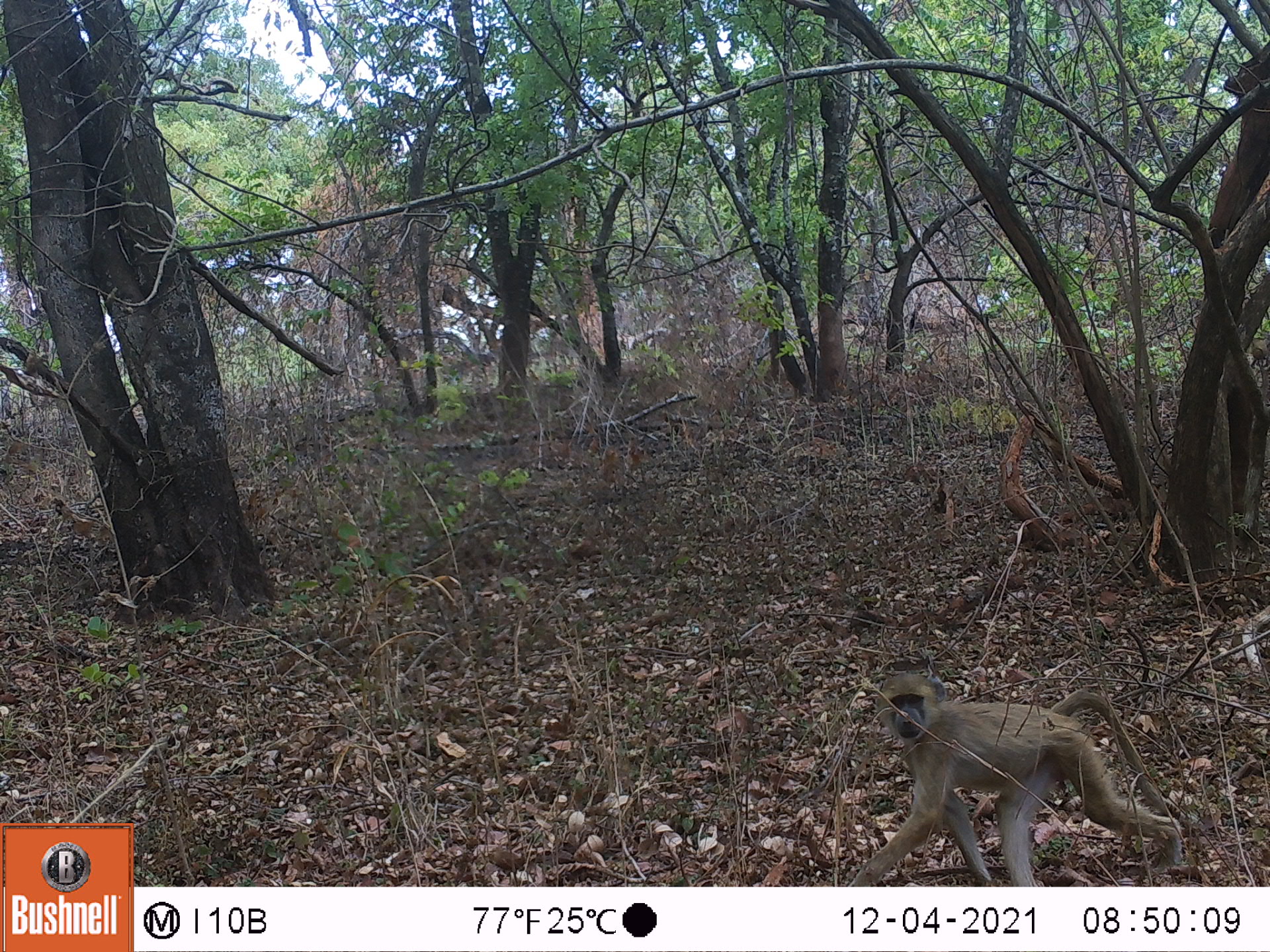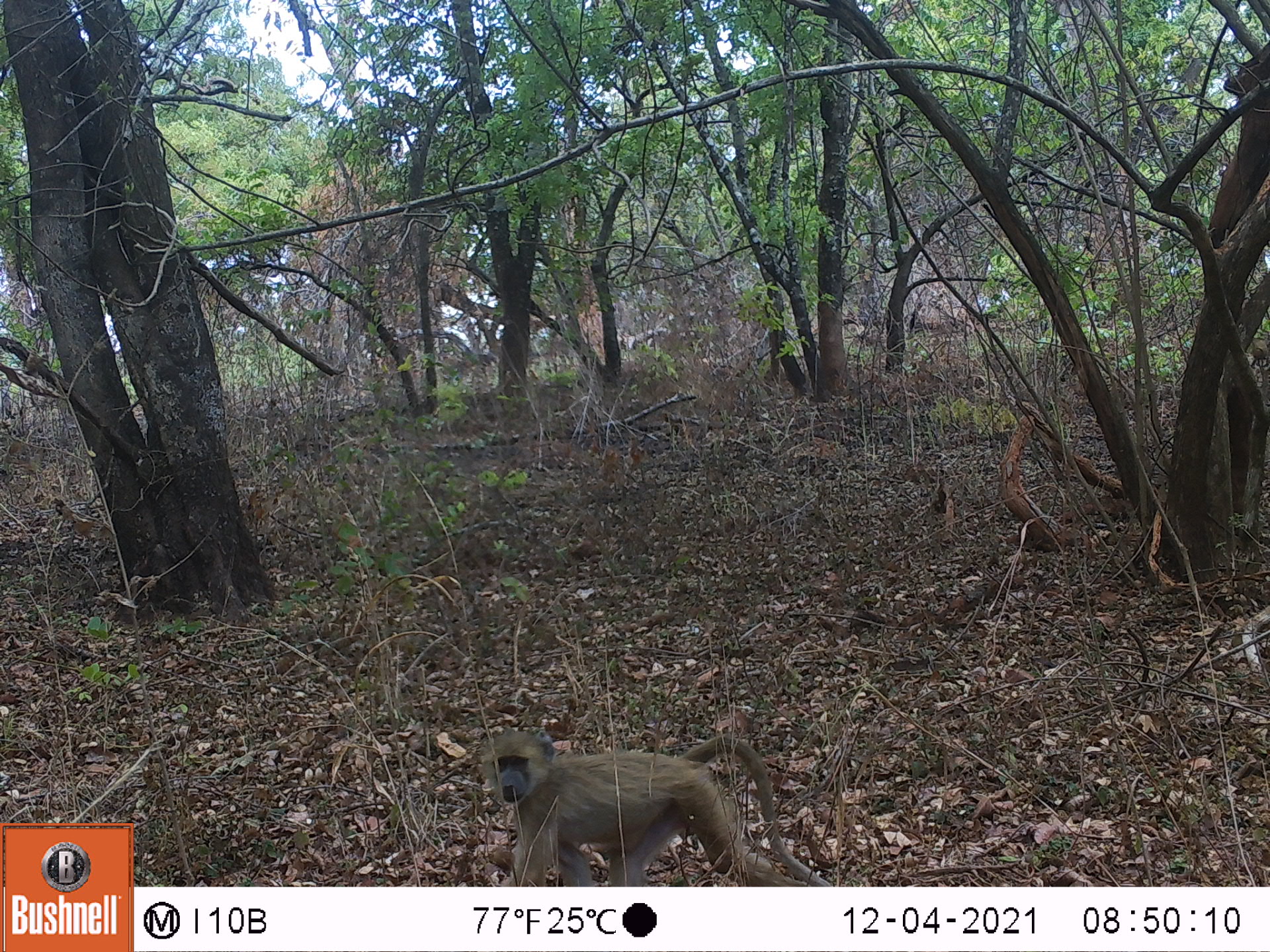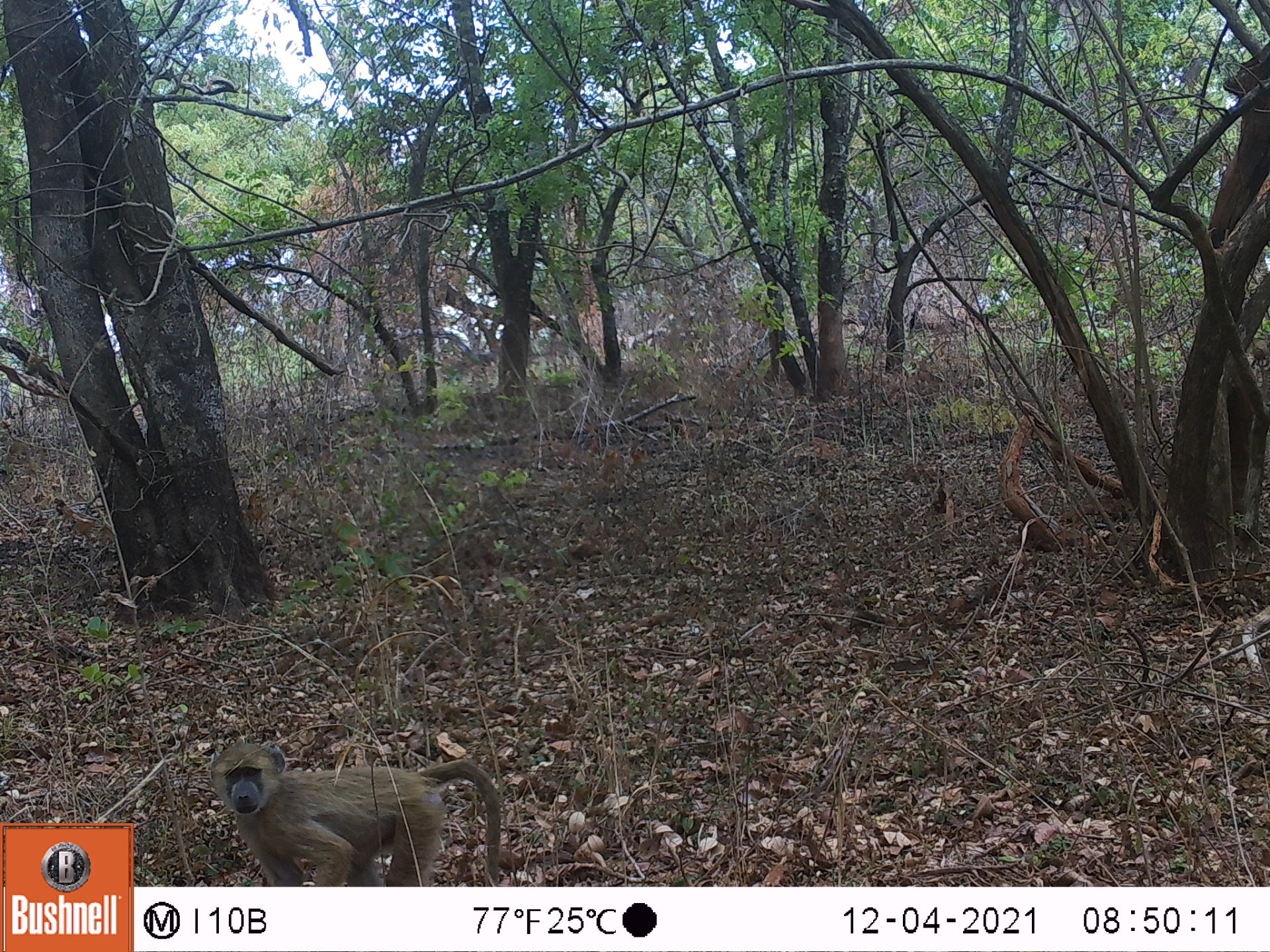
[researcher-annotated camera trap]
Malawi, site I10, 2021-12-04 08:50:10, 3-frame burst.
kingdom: Animalia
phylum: Chordata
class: Mammalia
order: Primates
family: Cercopithecidae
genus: Papio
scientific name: Papio cynocephalus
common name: yellow baboon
Yellow baboon (Papio cynocephalus), count 1.